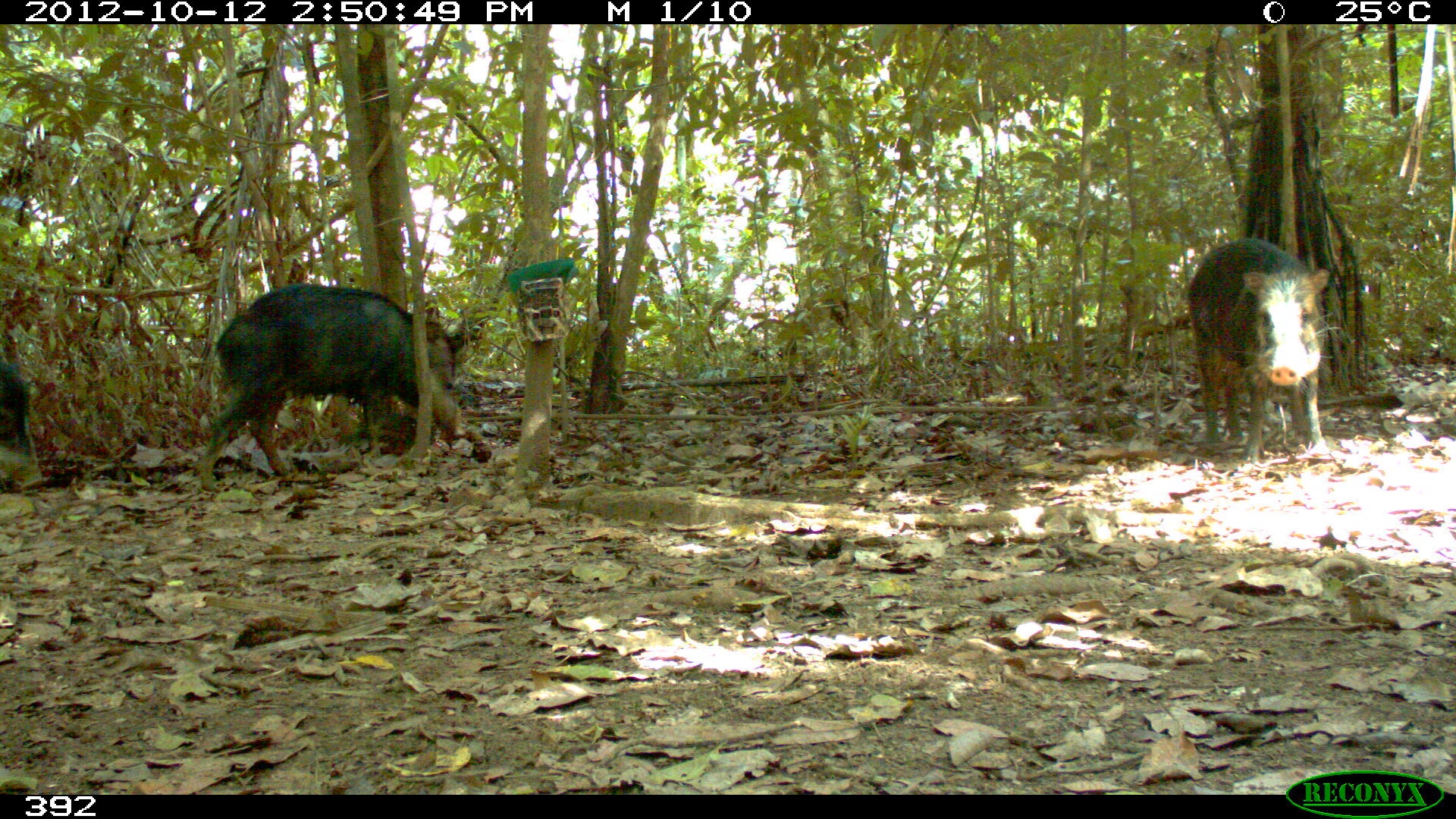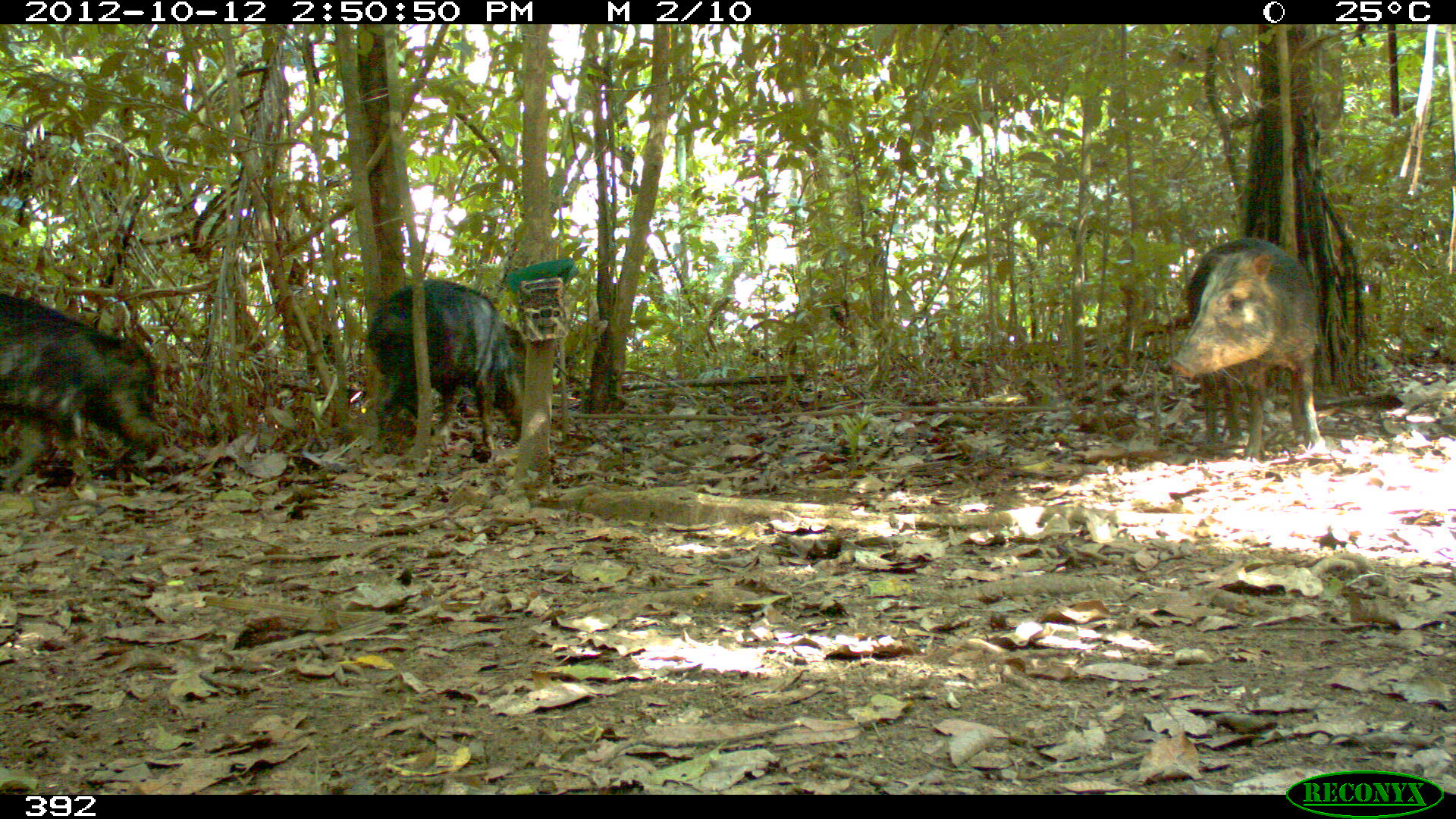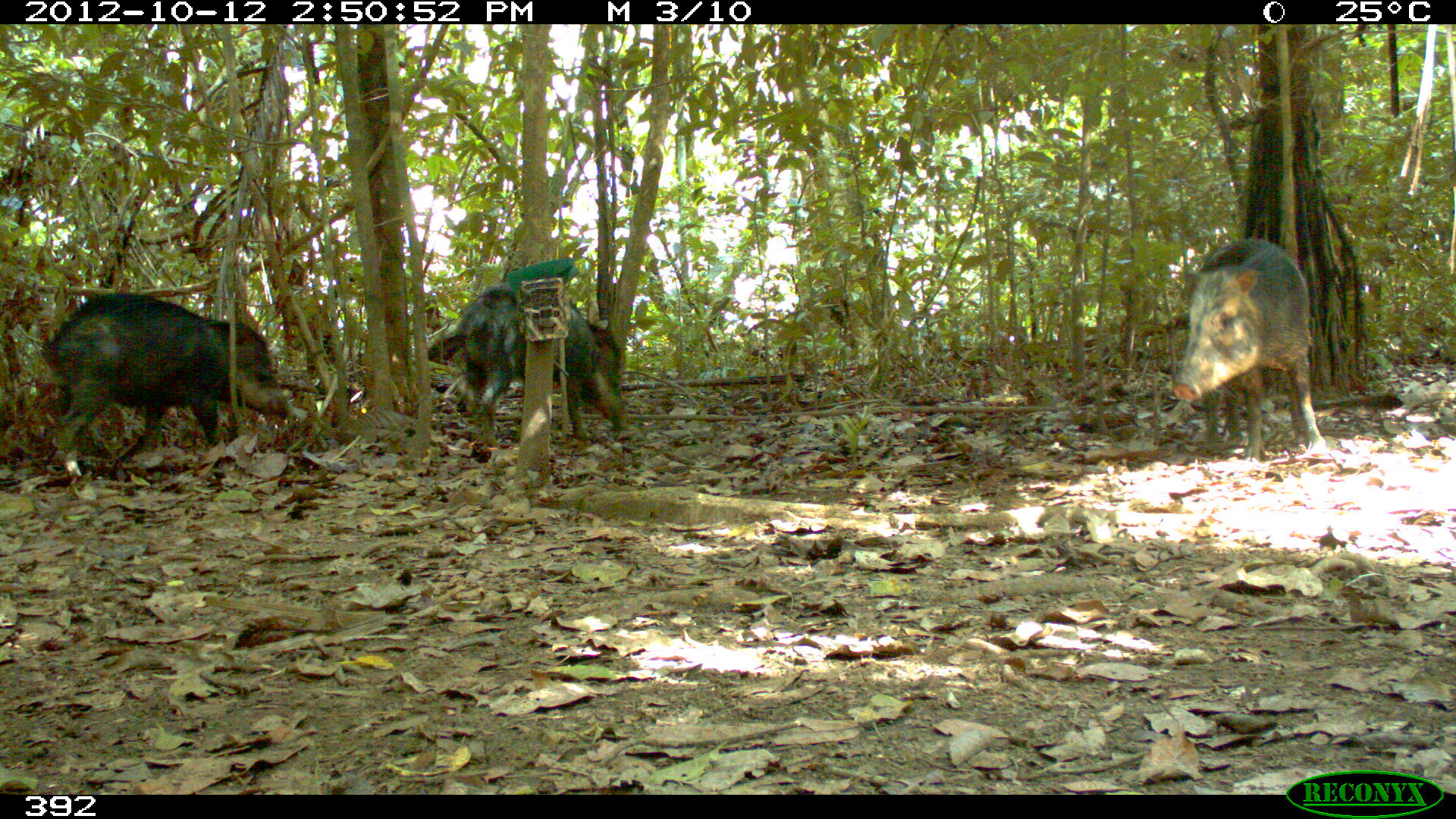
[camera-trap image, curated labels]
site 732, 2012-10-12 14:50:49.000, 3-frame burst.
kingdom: Animalia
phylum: Chordata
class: Mammalia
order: Artiodactyla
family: Tayassuidae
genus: Tayassu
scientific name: Tayassu pecari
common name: white-lipped peccary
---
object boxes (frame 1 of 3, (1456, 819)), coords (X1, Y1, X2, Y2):
tayassu pecari: (199, 282, 466, 489); (1189, 237, 1331, 461); (0, 360, 44, 491)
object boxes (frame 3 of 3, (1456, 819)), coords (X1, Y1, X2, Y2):
tayassu pecari: (46, 293, 294, 477); (1171, 238, 1326, 460); (457, 283, 627, 440)